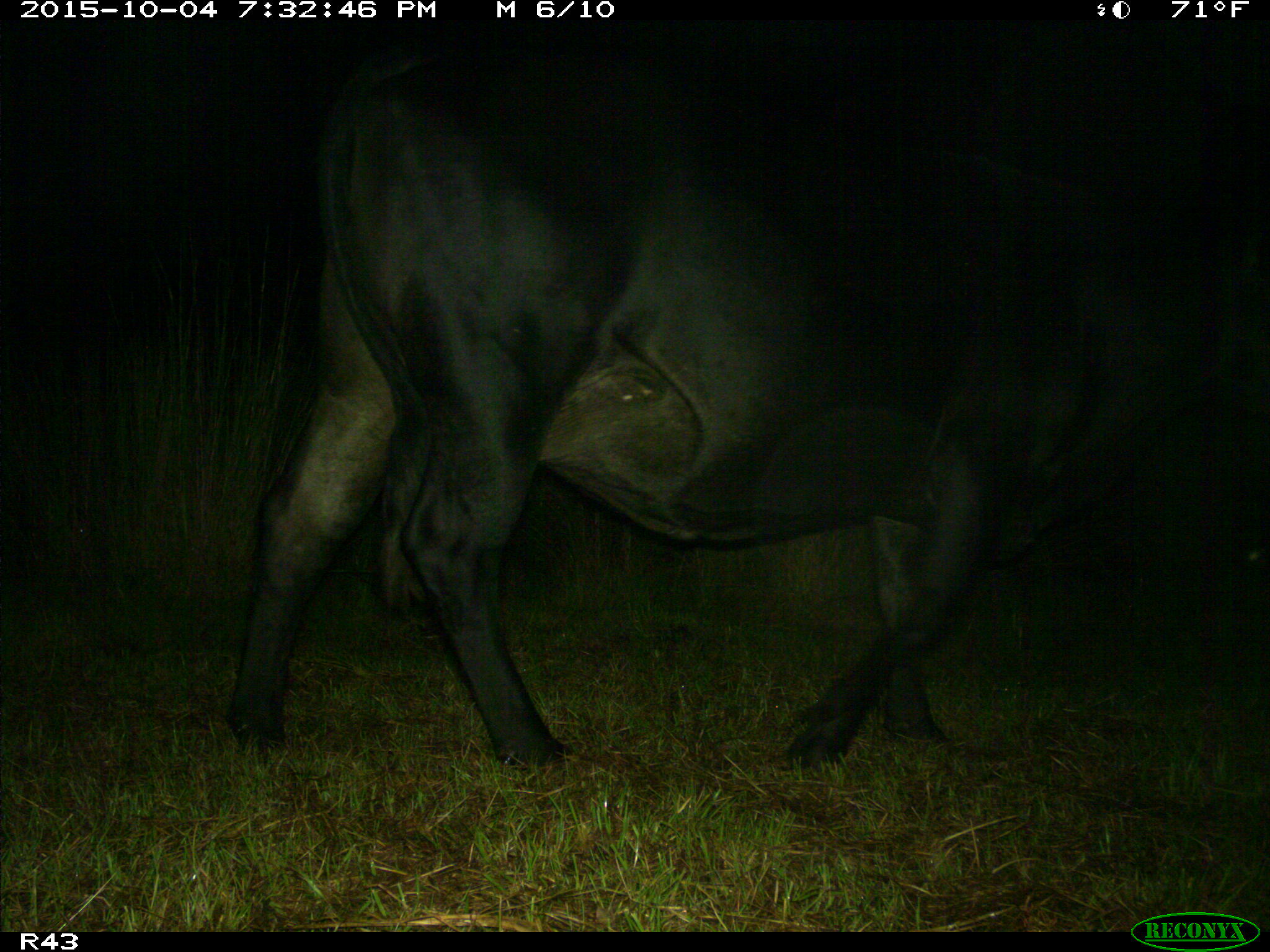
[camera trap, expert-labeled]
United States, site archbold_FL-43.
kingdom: Animalia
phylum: Chordata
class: Mammalia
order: Artiodactyla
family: Bovidae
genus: Bos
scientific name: Bos taurus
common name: domestic cow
Bos taurus (domestic cow).